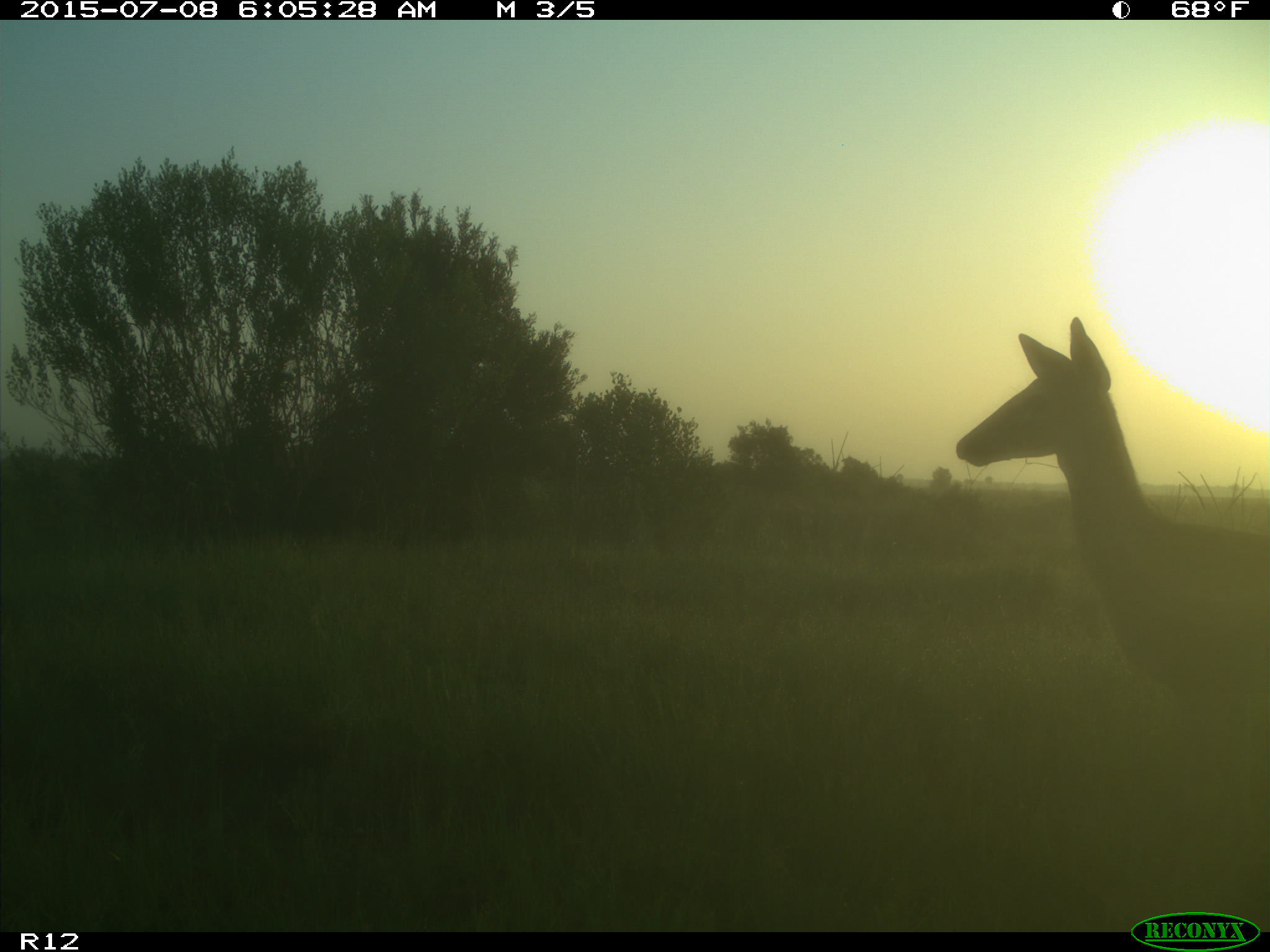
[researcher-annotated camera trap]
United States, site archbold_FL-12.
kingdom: Animalia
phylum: Chordata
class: Mammalia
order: Artiodactyla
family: Cervidae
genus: Odocoileus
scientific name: Odocoileus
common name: deer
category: unidentified deer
Unidentified deer (deer) (Odocoileus).